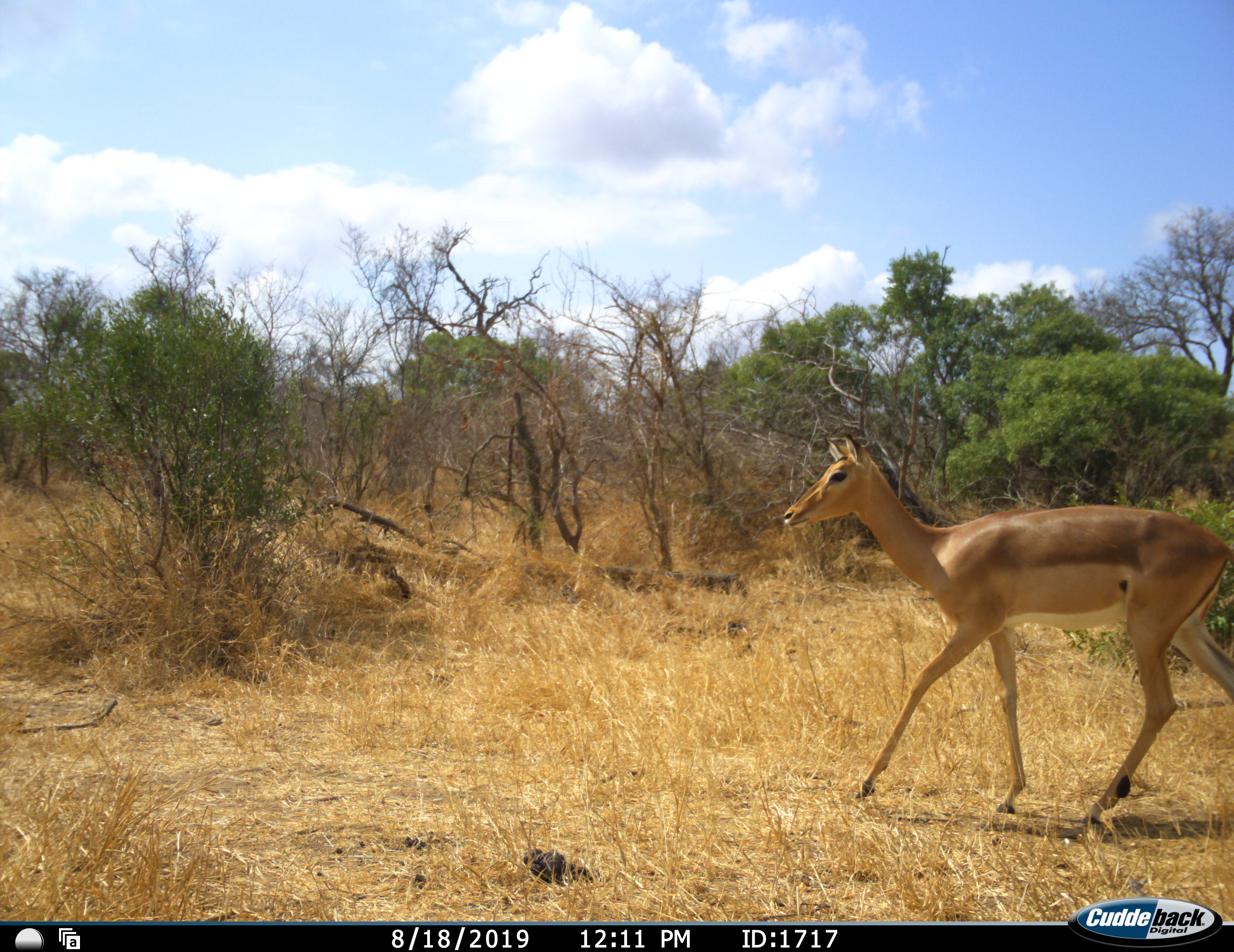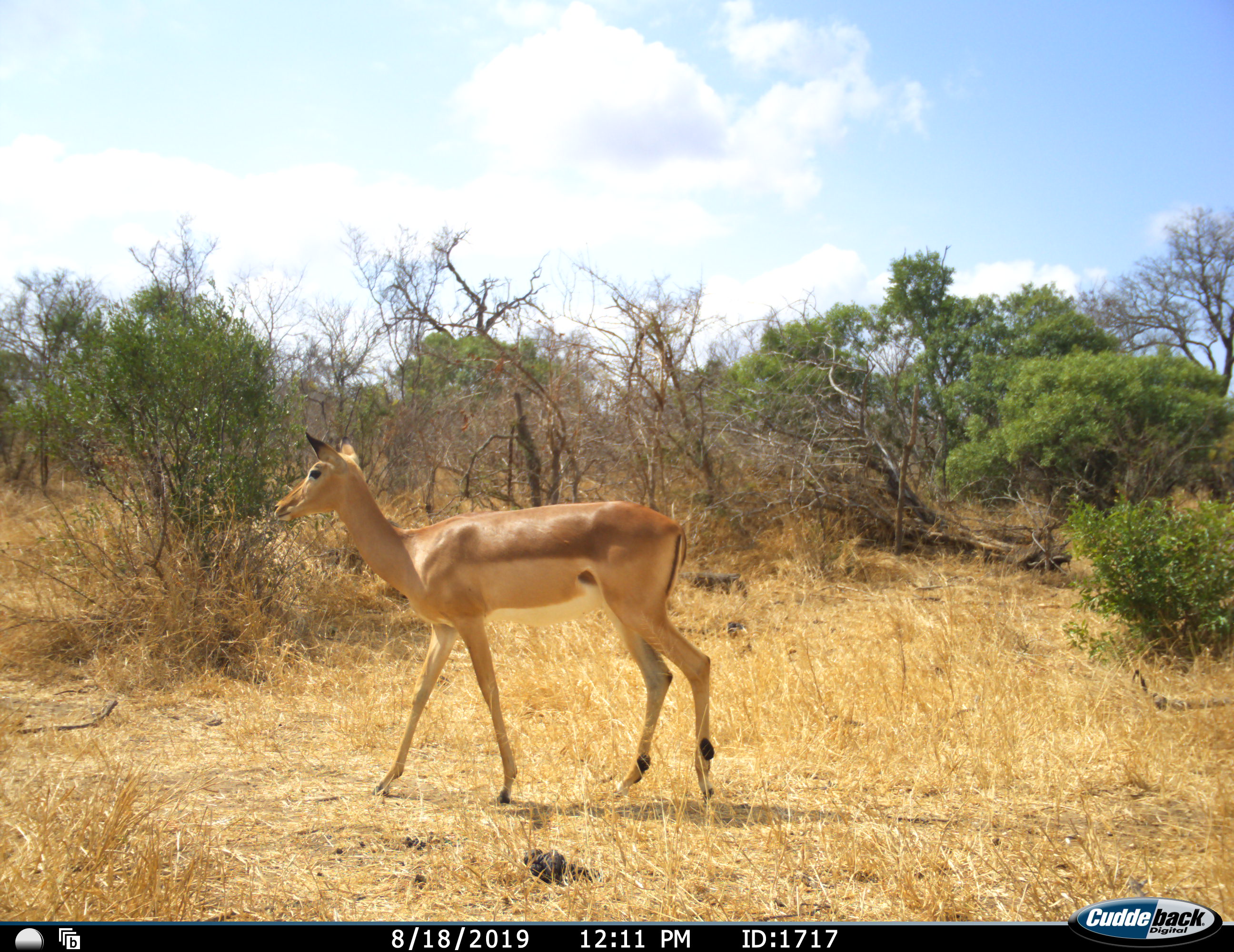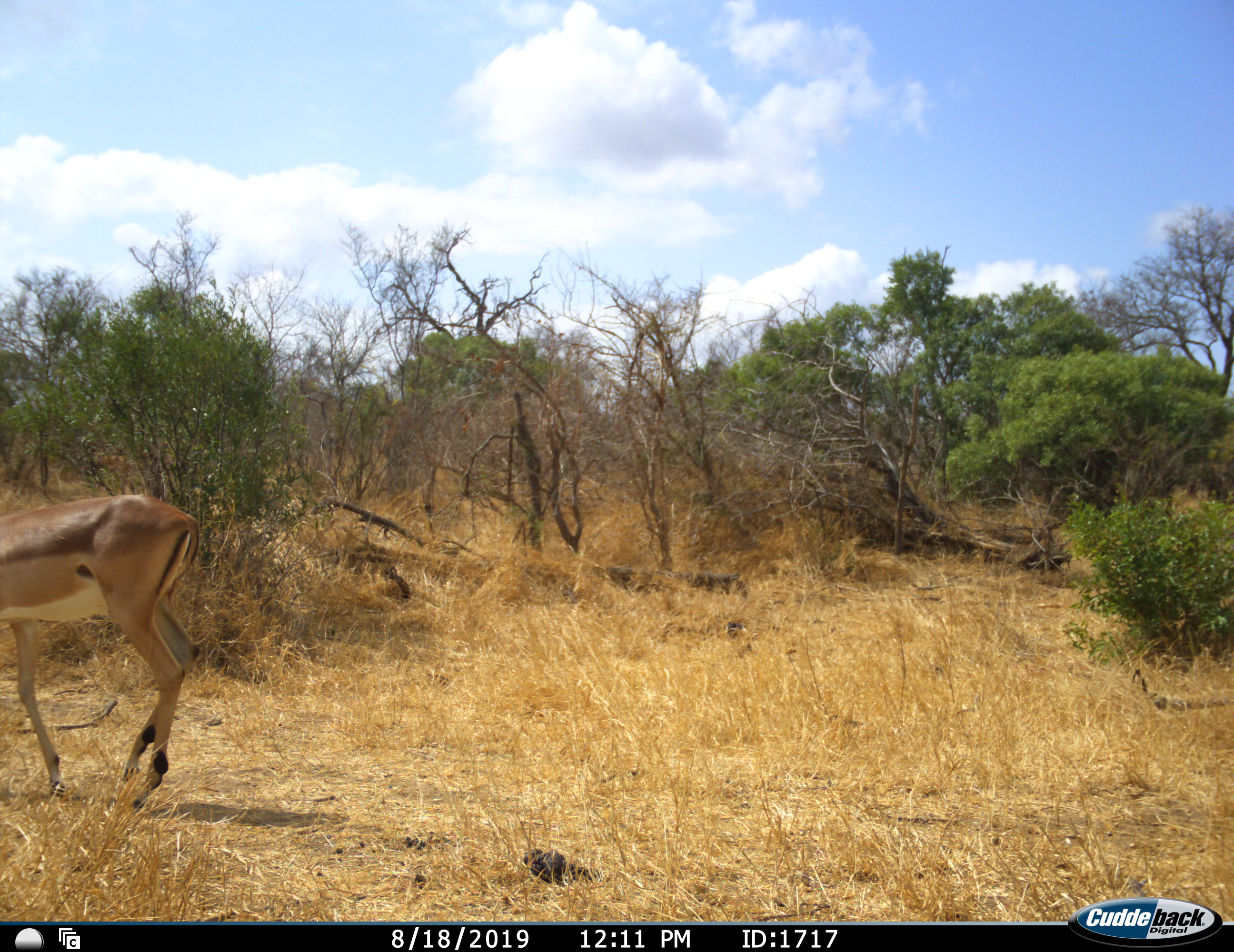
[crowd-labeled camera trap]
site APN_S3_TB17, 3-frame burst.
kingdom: Animalia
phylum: Chordata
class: Mammalia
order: Artiodactyla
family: Bovidae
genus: Aepyceros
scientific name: Aepyceros melampus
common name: impala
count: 1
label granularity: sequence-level